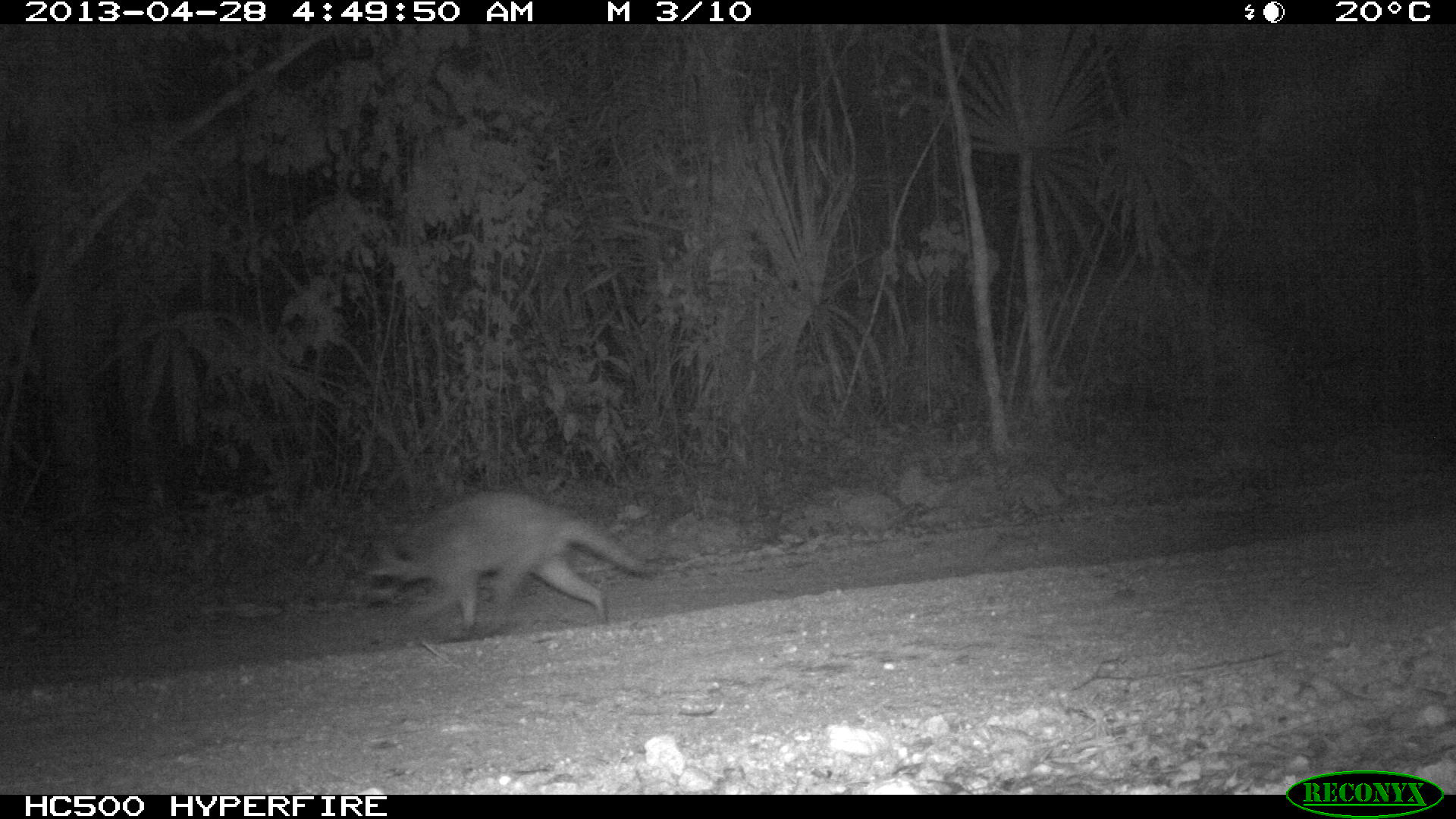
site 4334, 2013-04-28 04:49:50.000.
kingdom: Animalia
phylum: Chordata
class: Mammalia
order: Carnivora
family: Procyonidae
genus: Procyon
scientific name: Procyon lotor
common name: common raccoon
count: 1